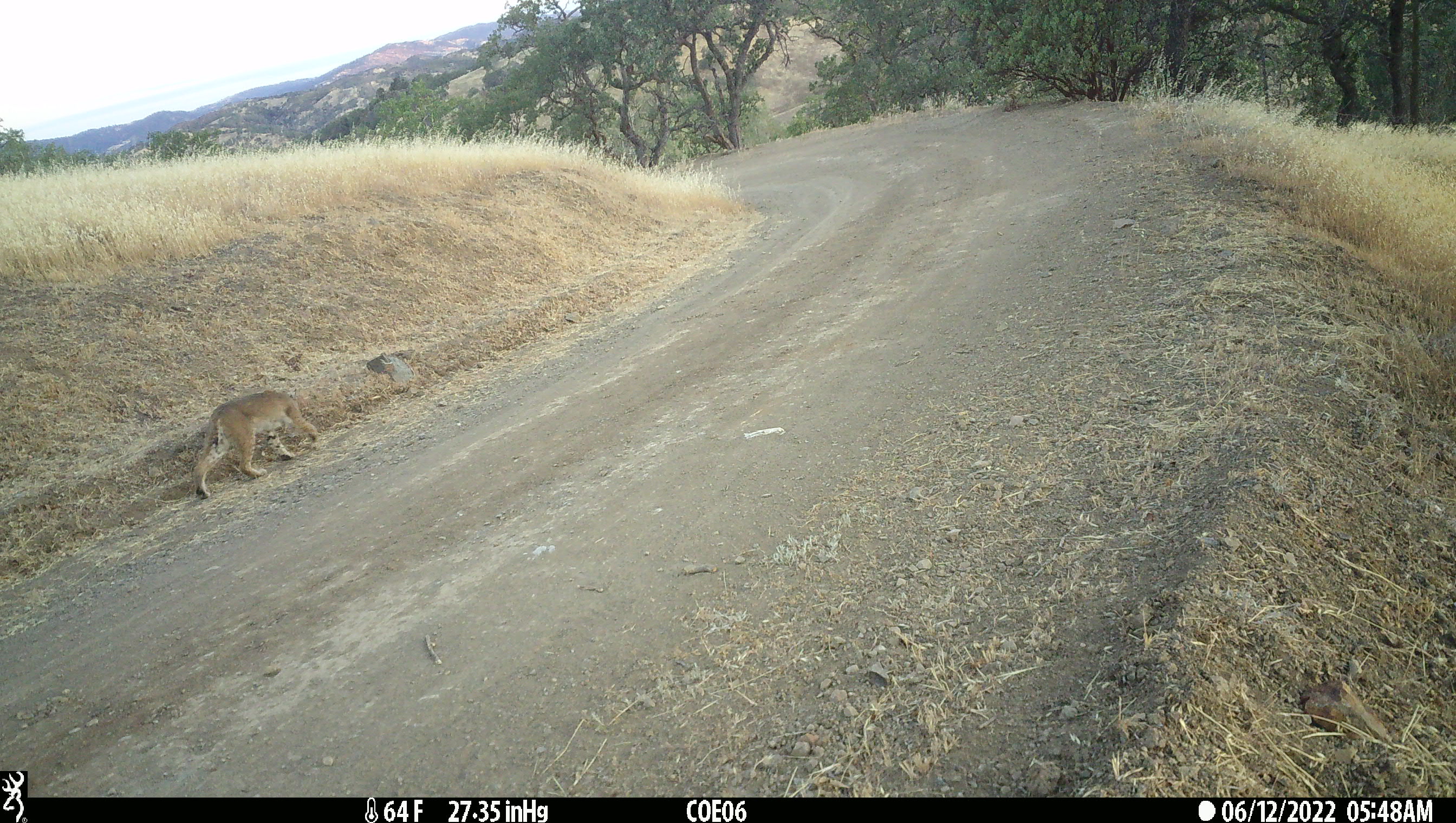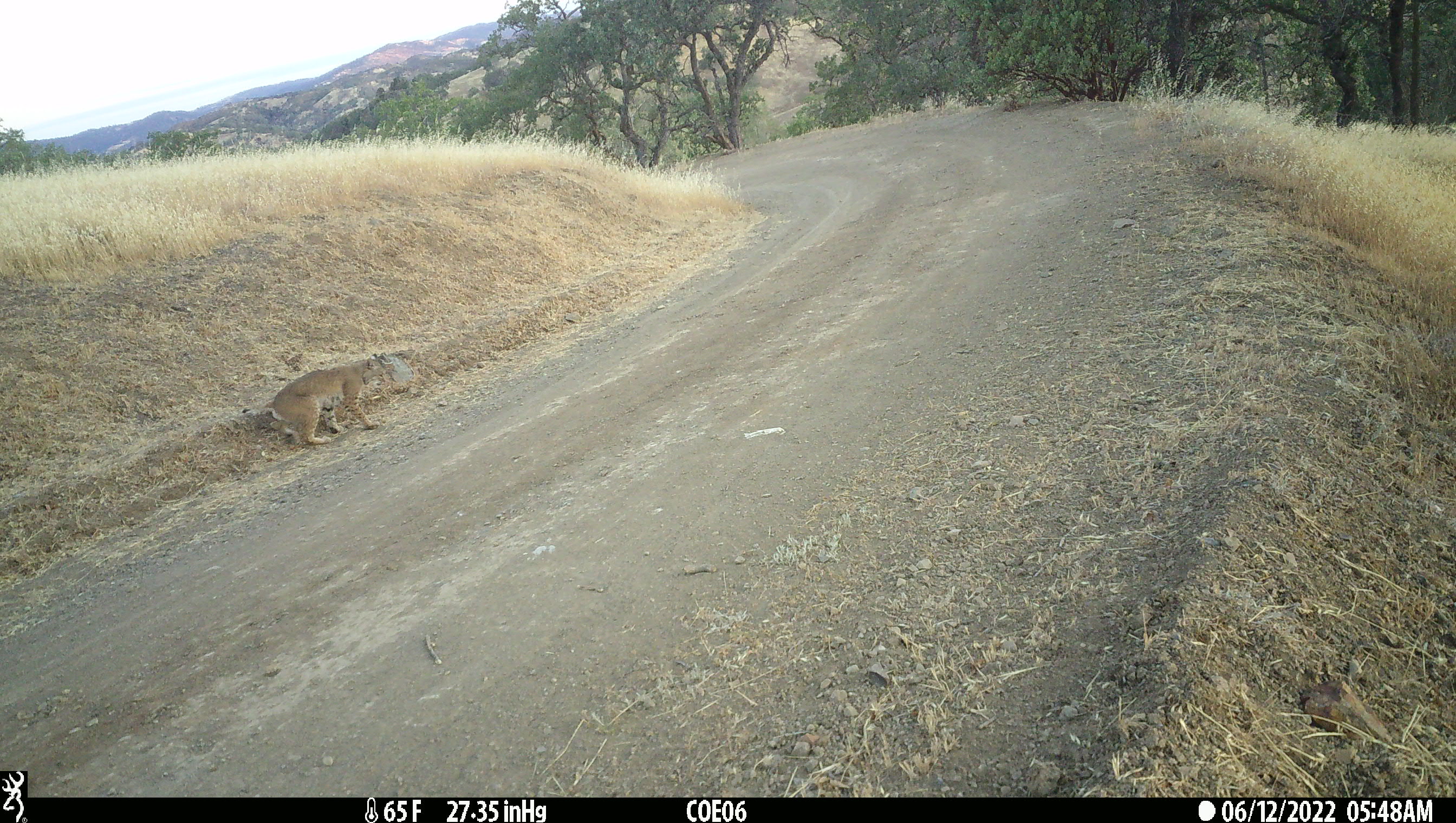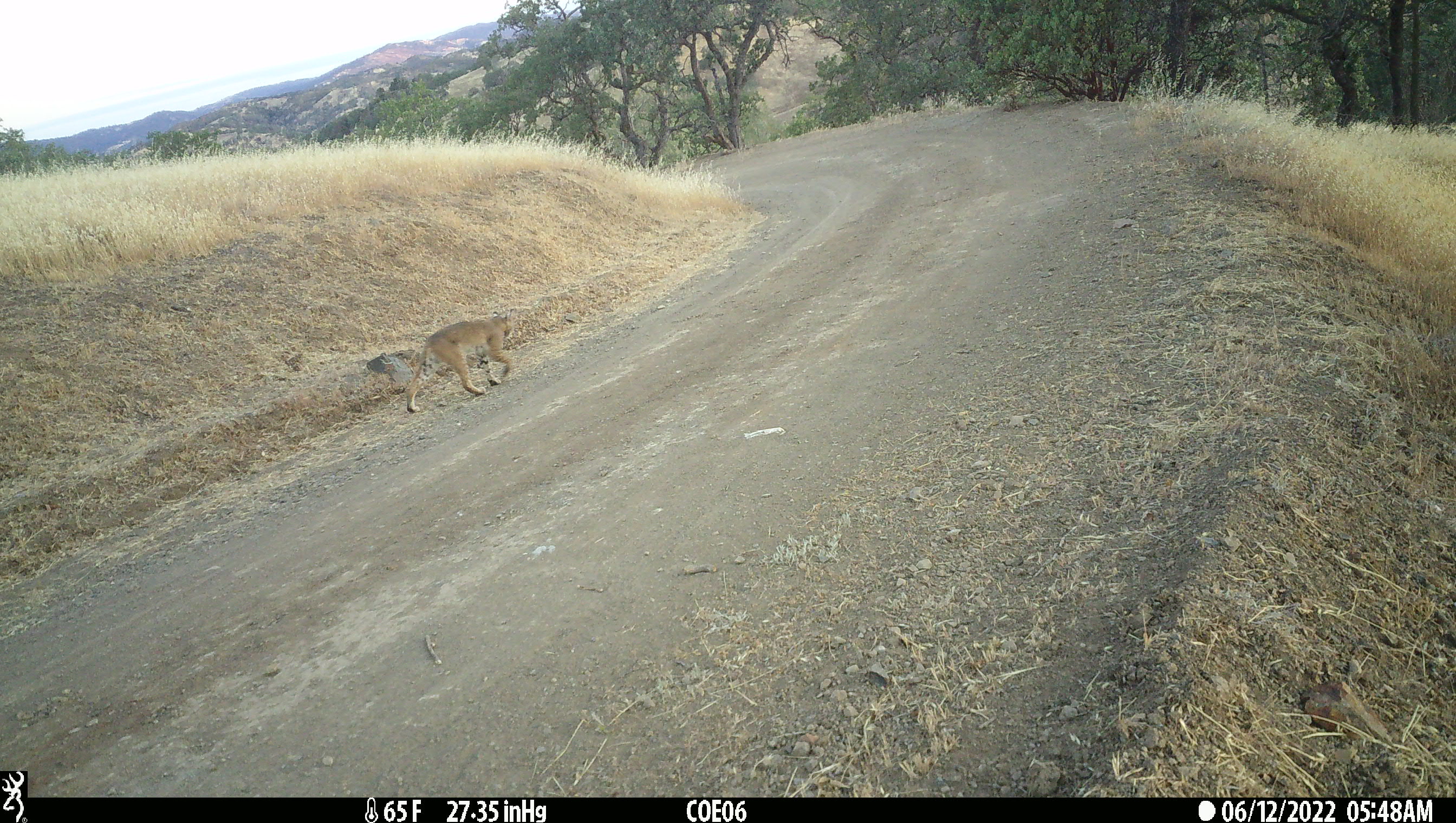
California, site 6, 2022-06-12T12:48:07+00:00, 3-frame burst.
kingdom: Animalia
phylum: Chordata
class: Mammalia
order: Carnivora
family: Felidae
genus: Lynx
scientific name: Lynx rufus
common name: bobcat